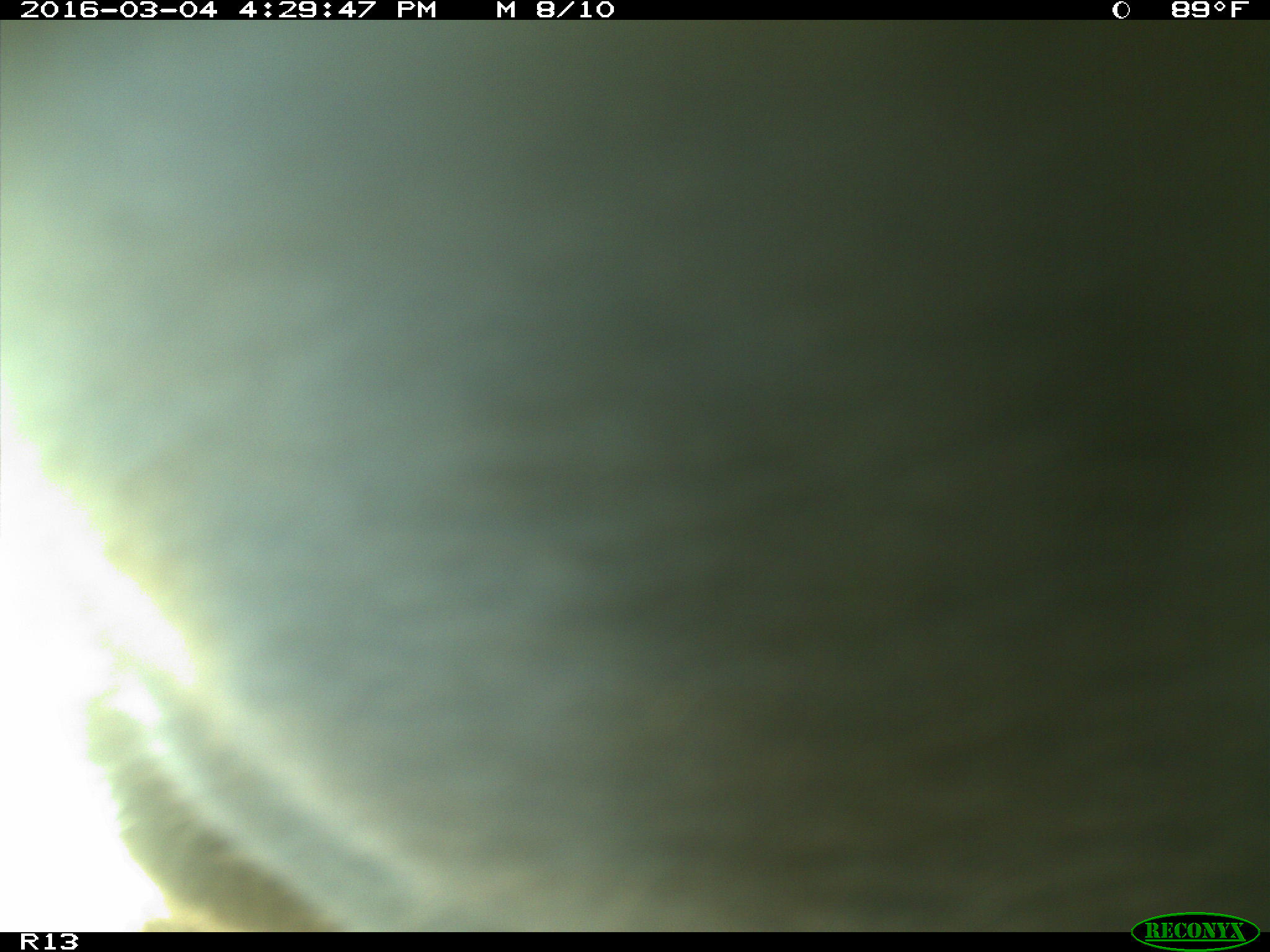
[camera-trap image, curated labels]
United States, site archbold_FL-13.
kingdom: Animalia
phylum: Chordata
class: Mammalia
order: Artiodactyla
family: Bovidae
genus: Bos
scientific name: Bos taurus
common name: domestic cow